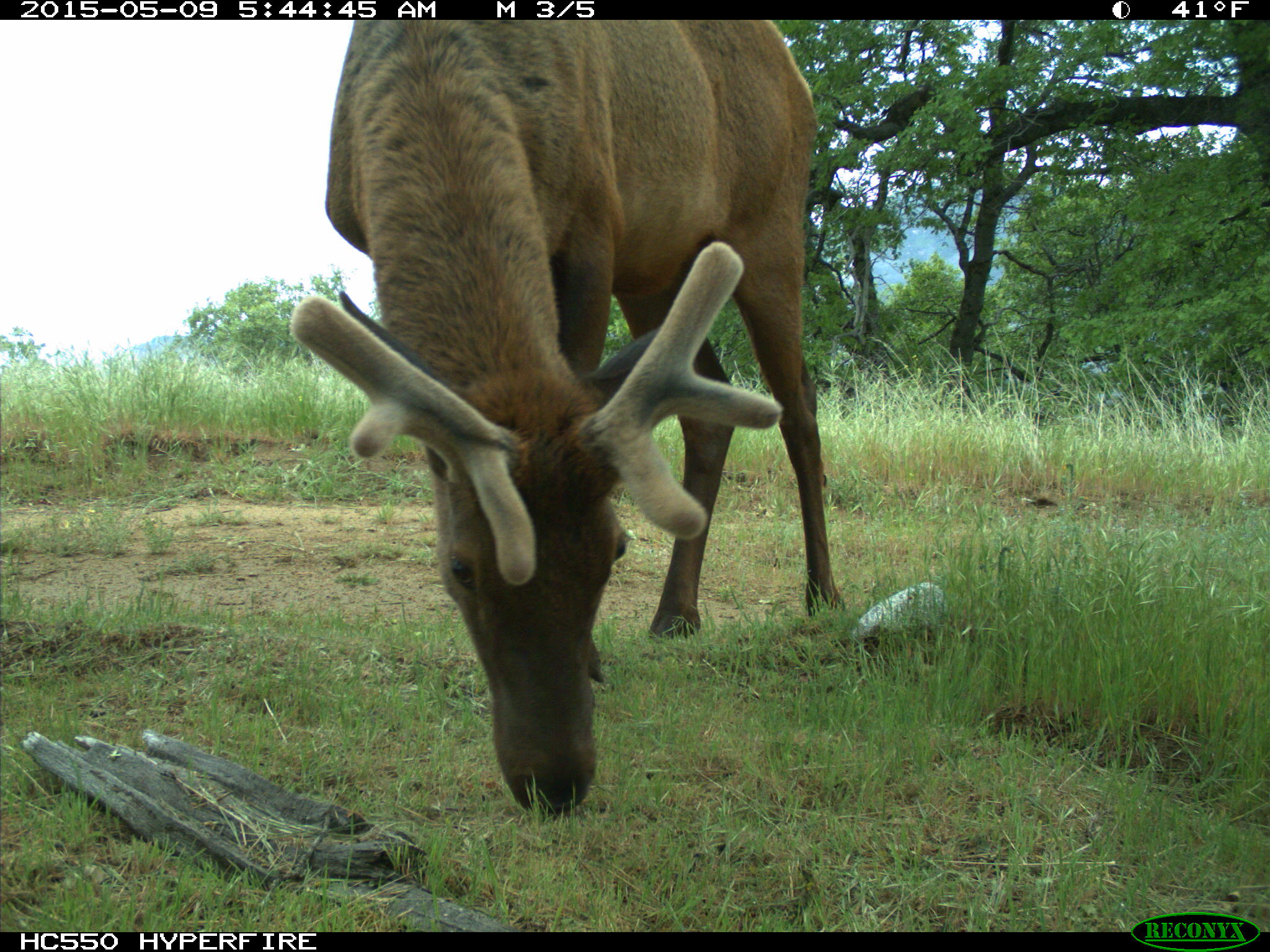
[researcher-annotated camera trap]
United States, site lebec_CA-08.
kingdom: Animalia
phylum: Chordata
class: Mammalia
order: Artiodactyla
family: Cervidae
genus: Cervus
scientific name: Cervus canadensis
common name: elk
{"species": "Cervus canadensis (elk)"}